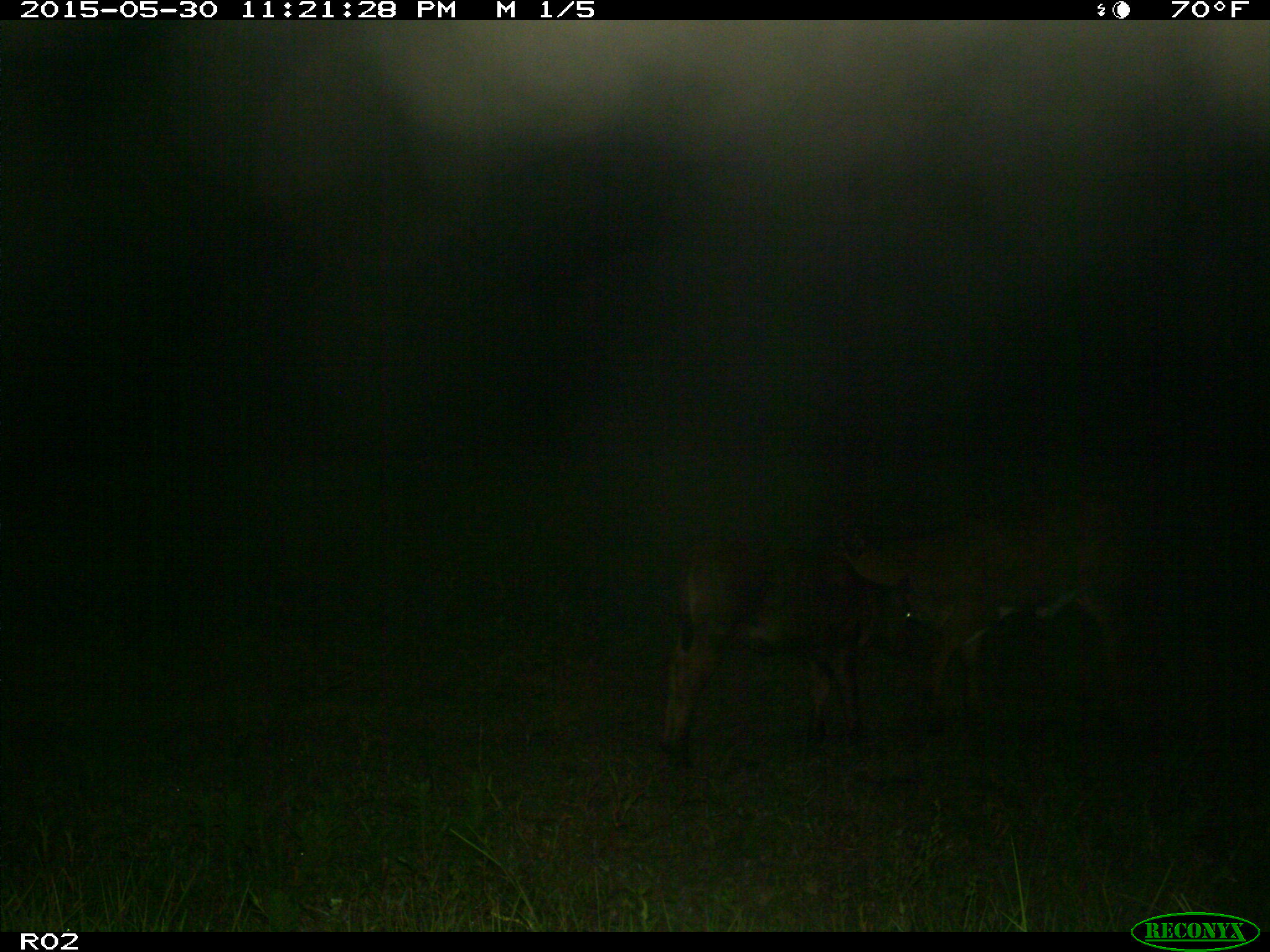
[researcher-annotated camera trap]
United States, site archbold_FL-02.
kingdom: Animalia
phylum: Chordata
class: Mammalia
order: Artiodactyla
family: Bovidae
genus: Bos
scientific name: Bos taurus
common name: domestic cow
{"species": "Bos taurus (domestic cow)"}